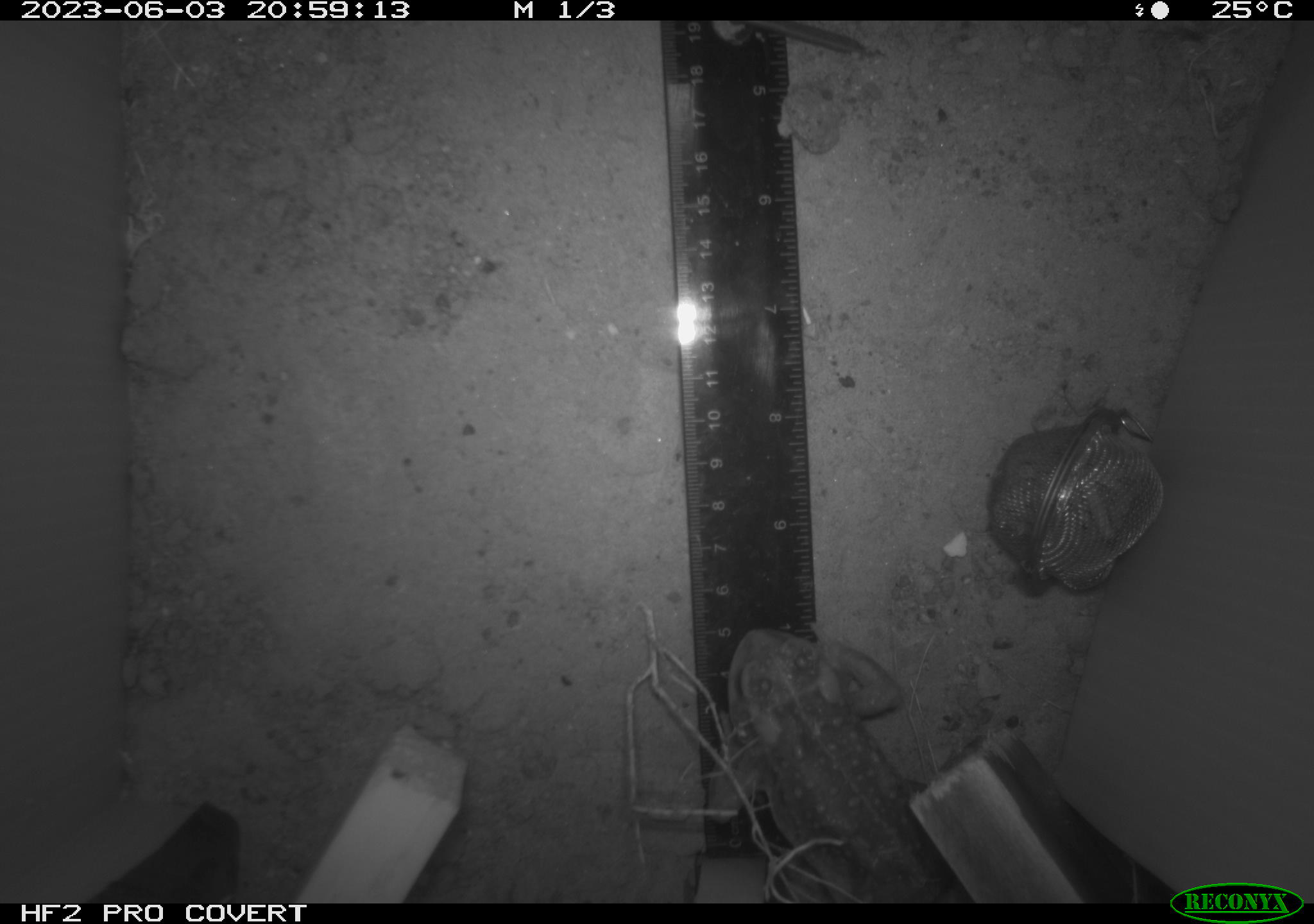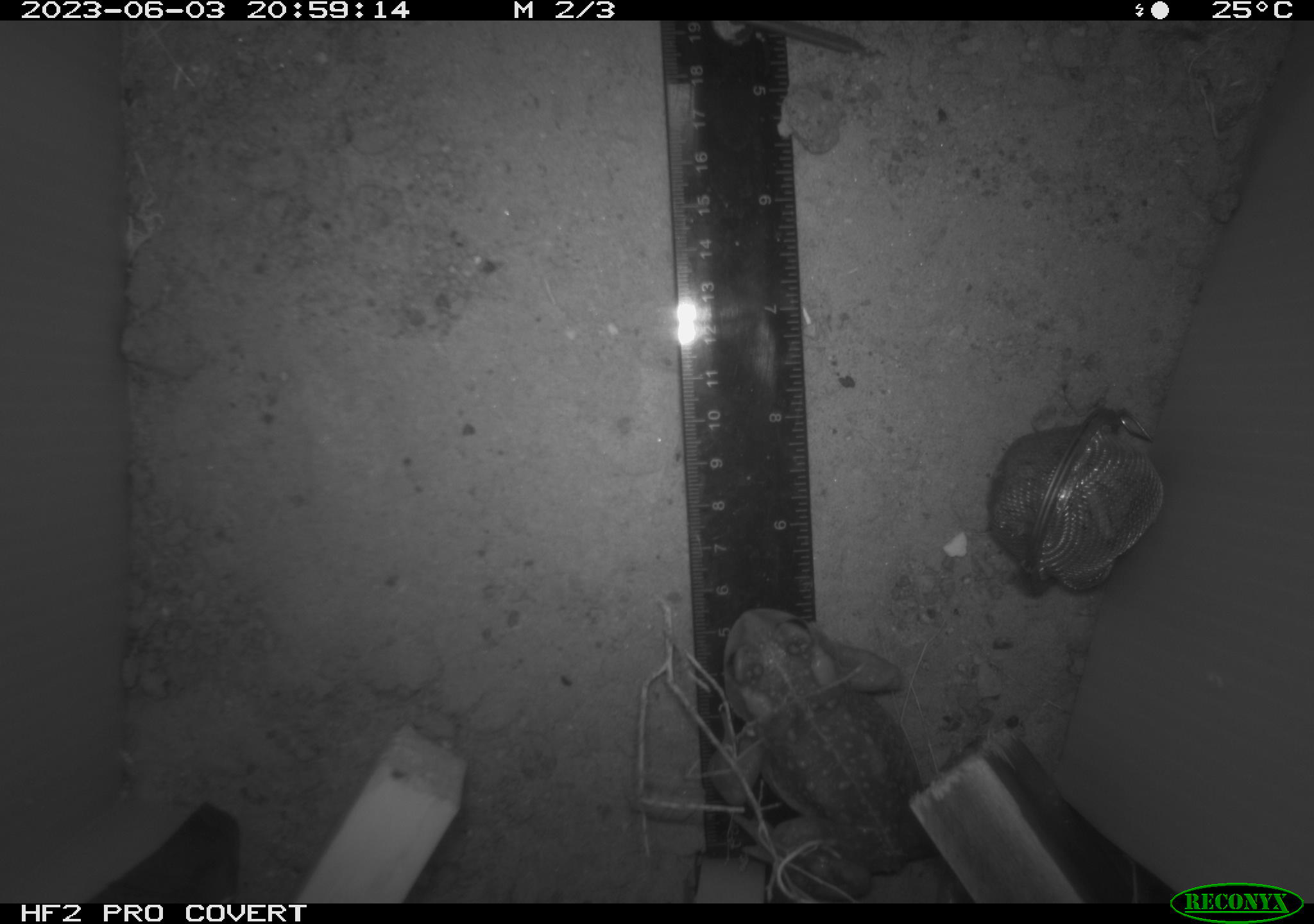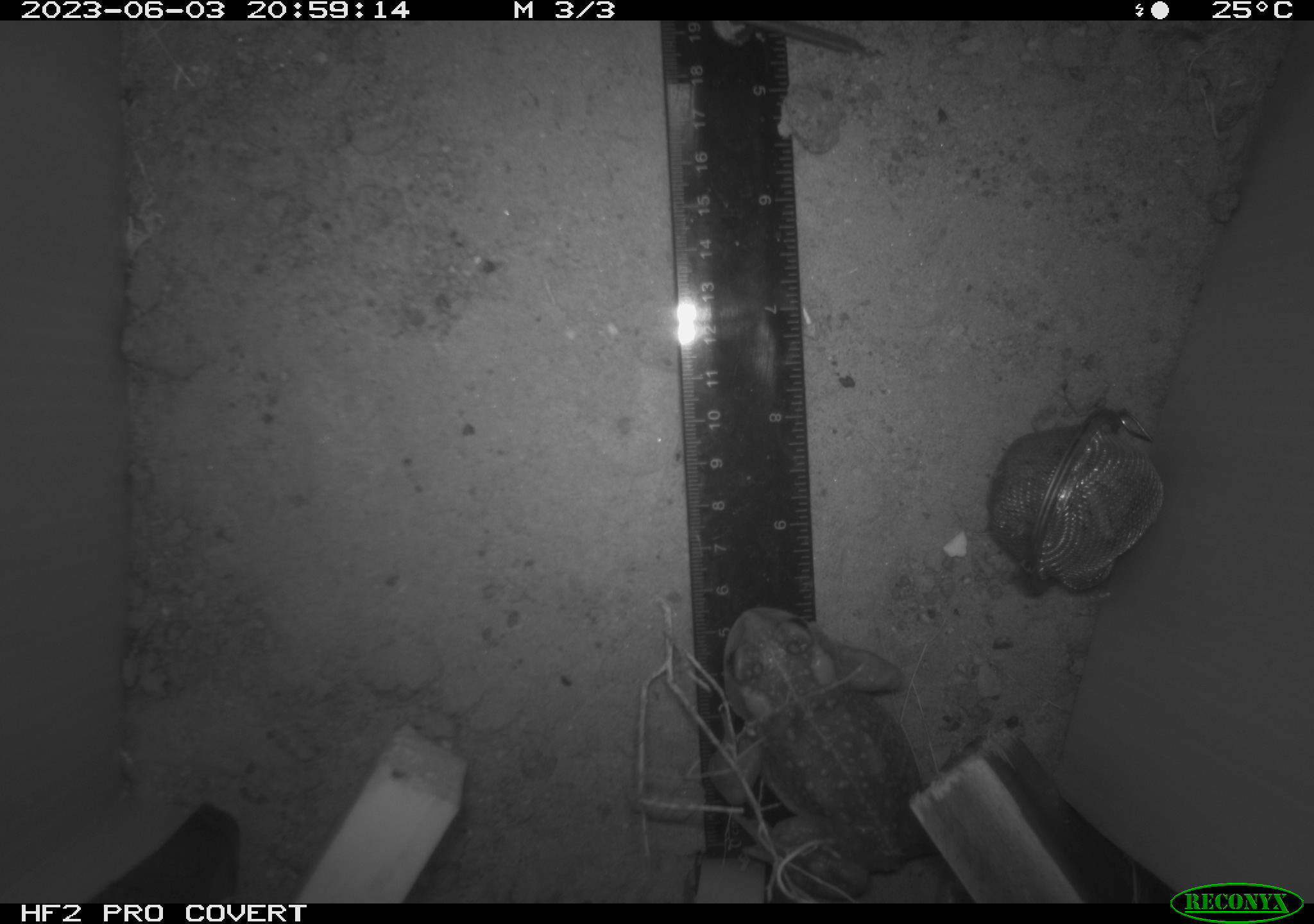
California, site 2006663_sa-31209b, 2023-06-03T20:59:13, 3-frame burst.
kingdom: Animalia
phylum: Chordata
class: Amphibia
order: Anura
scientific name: Anura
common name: frogs